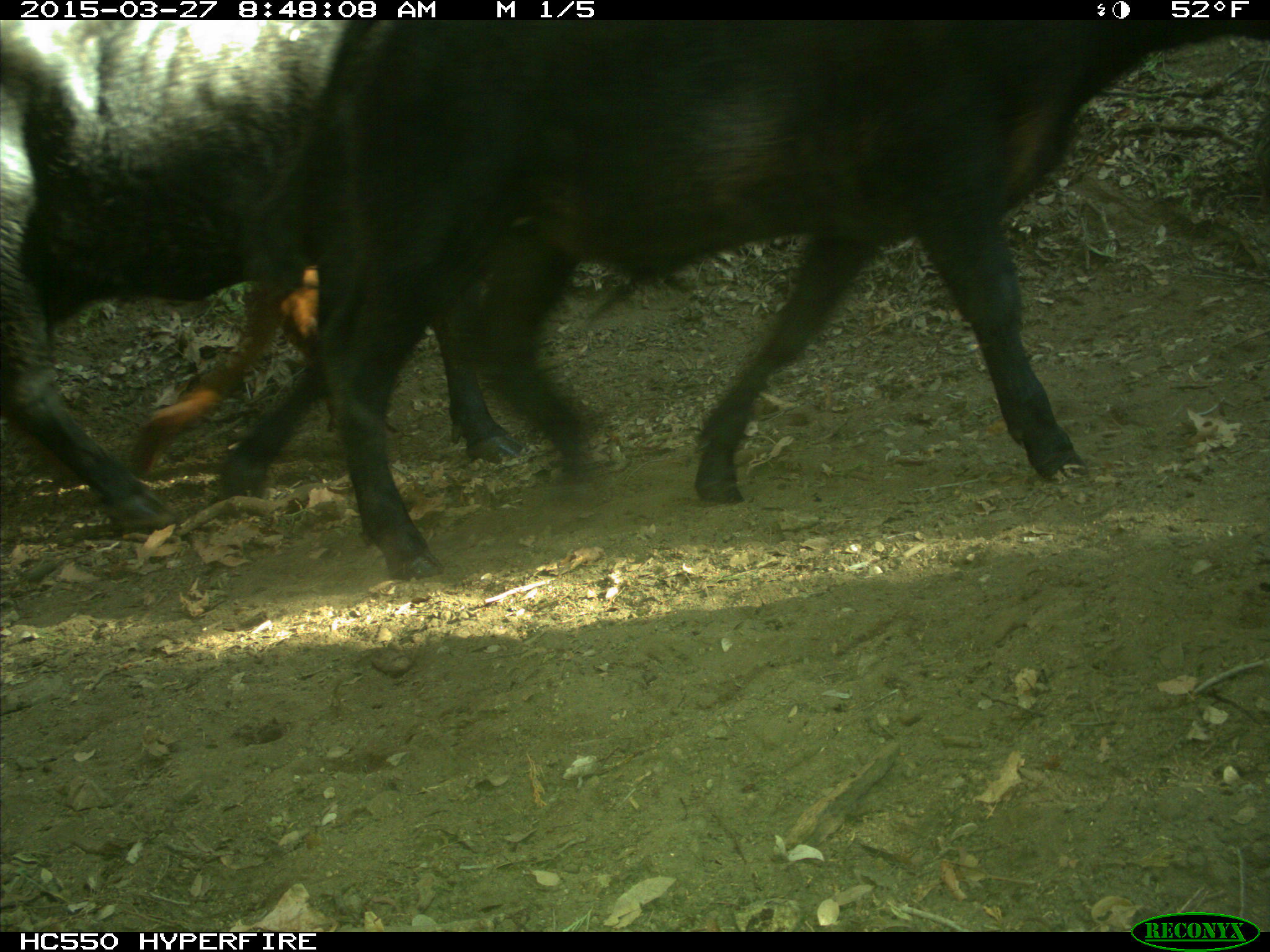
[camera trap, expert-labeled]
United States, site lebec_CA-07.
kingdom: Animalia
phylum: Chordata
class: Mammalia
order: Artiodactyla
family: Bovidae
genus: Bos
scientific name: Bos taurus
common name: domestic cow